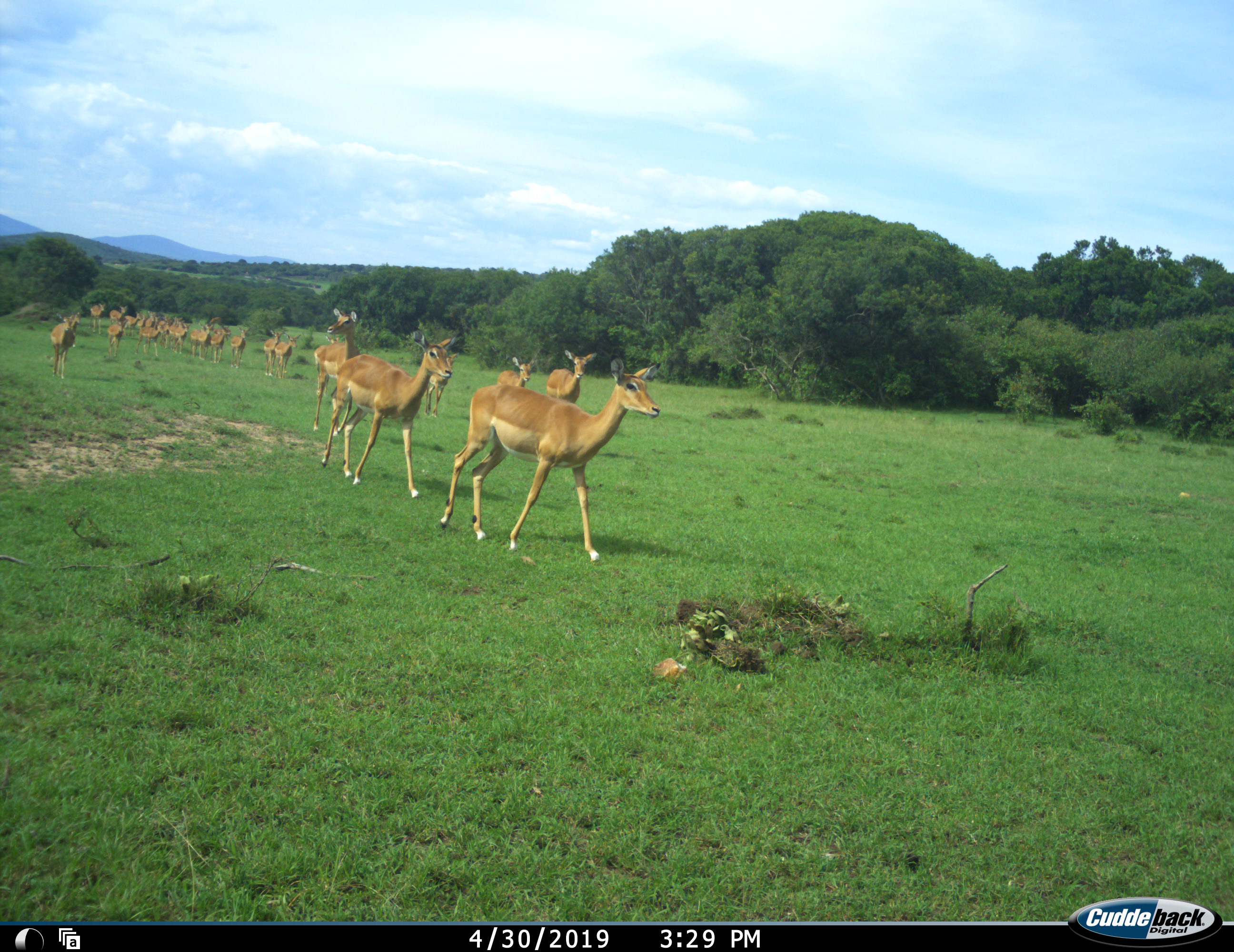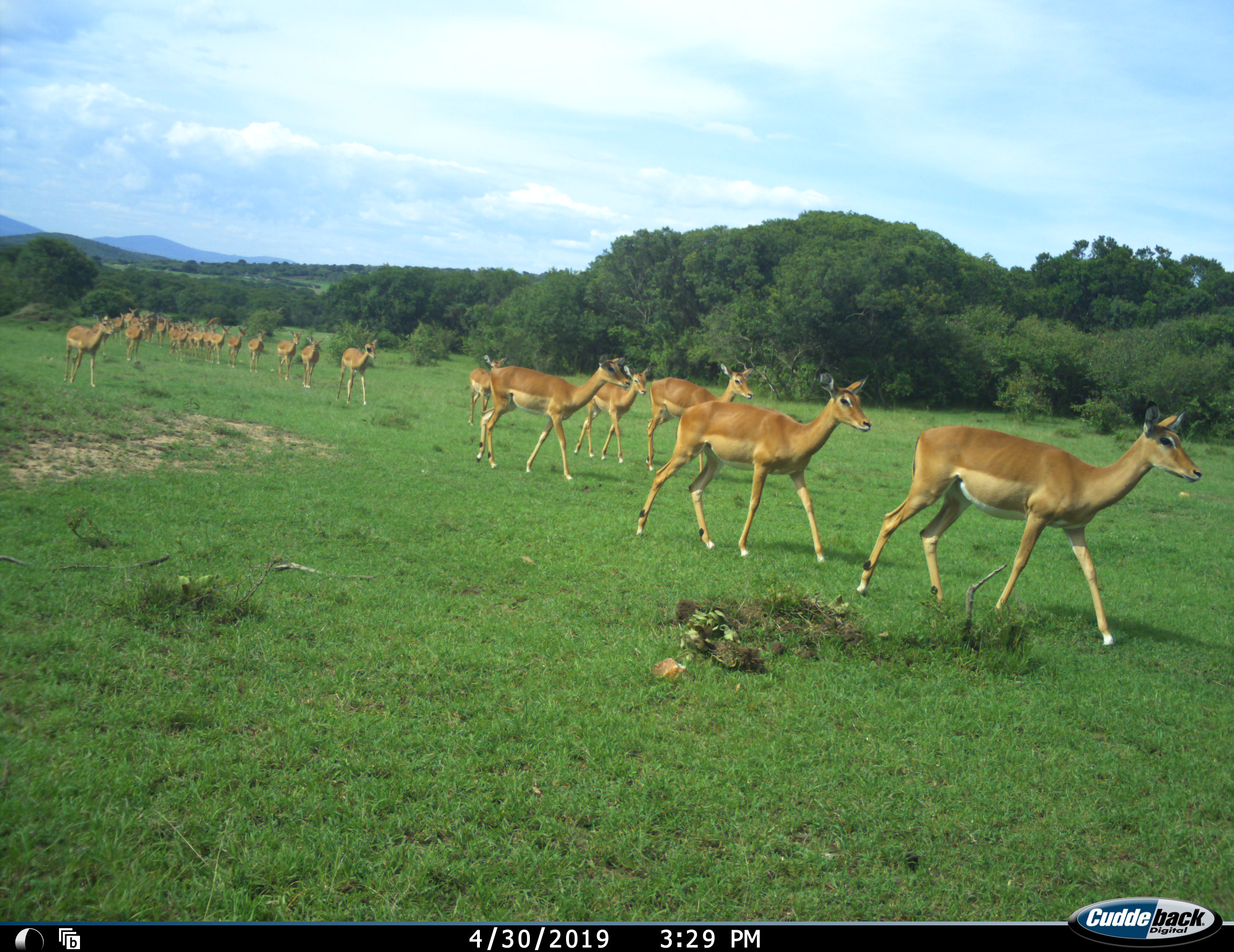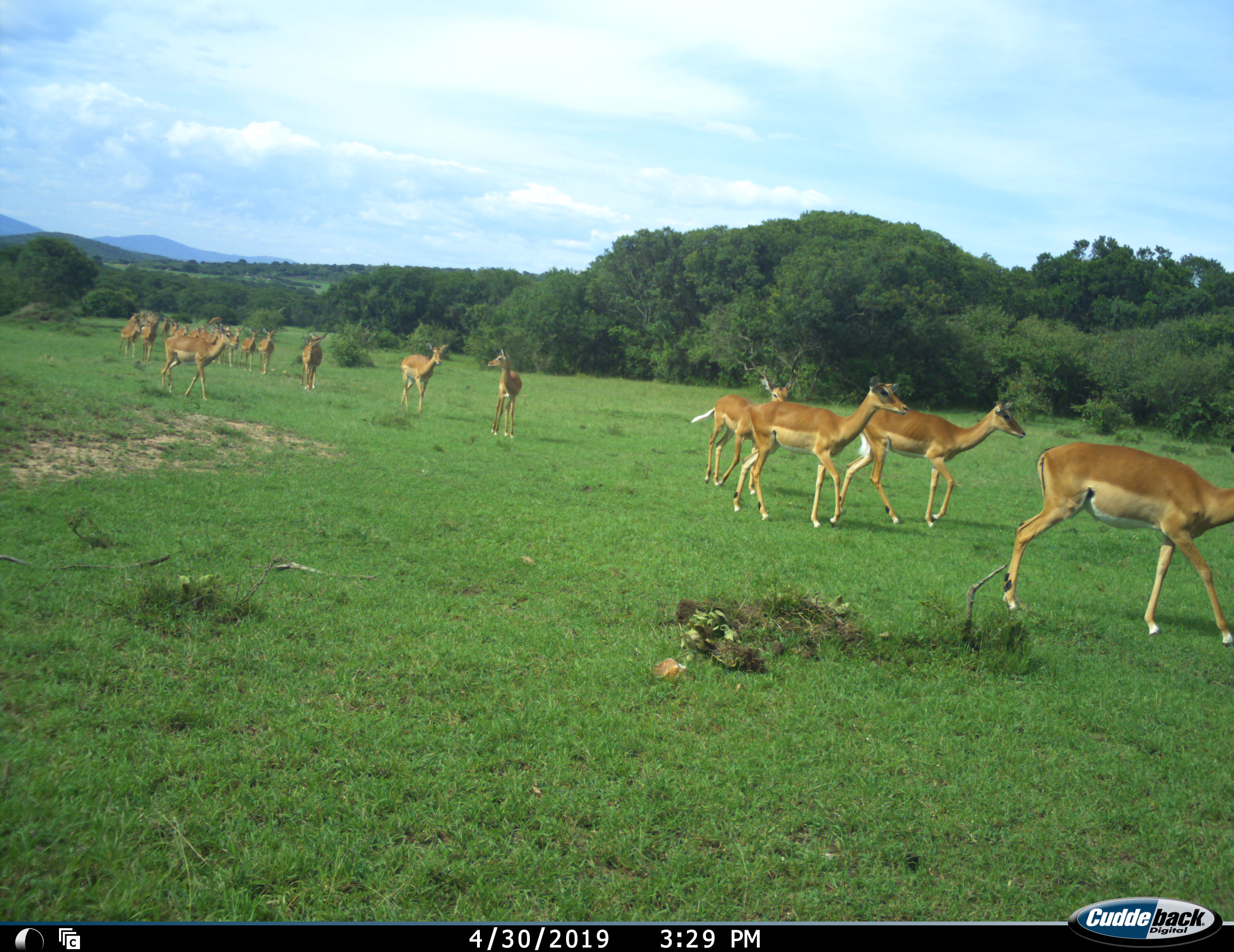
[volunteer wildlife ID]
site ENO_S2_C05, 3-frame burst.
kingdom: Animalia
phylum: Chordata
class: Mammalia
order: Artiodactyla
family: Bovidae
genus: Aepyceros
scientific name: Aepyceros melampus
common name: impala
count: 11-50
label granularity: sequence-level